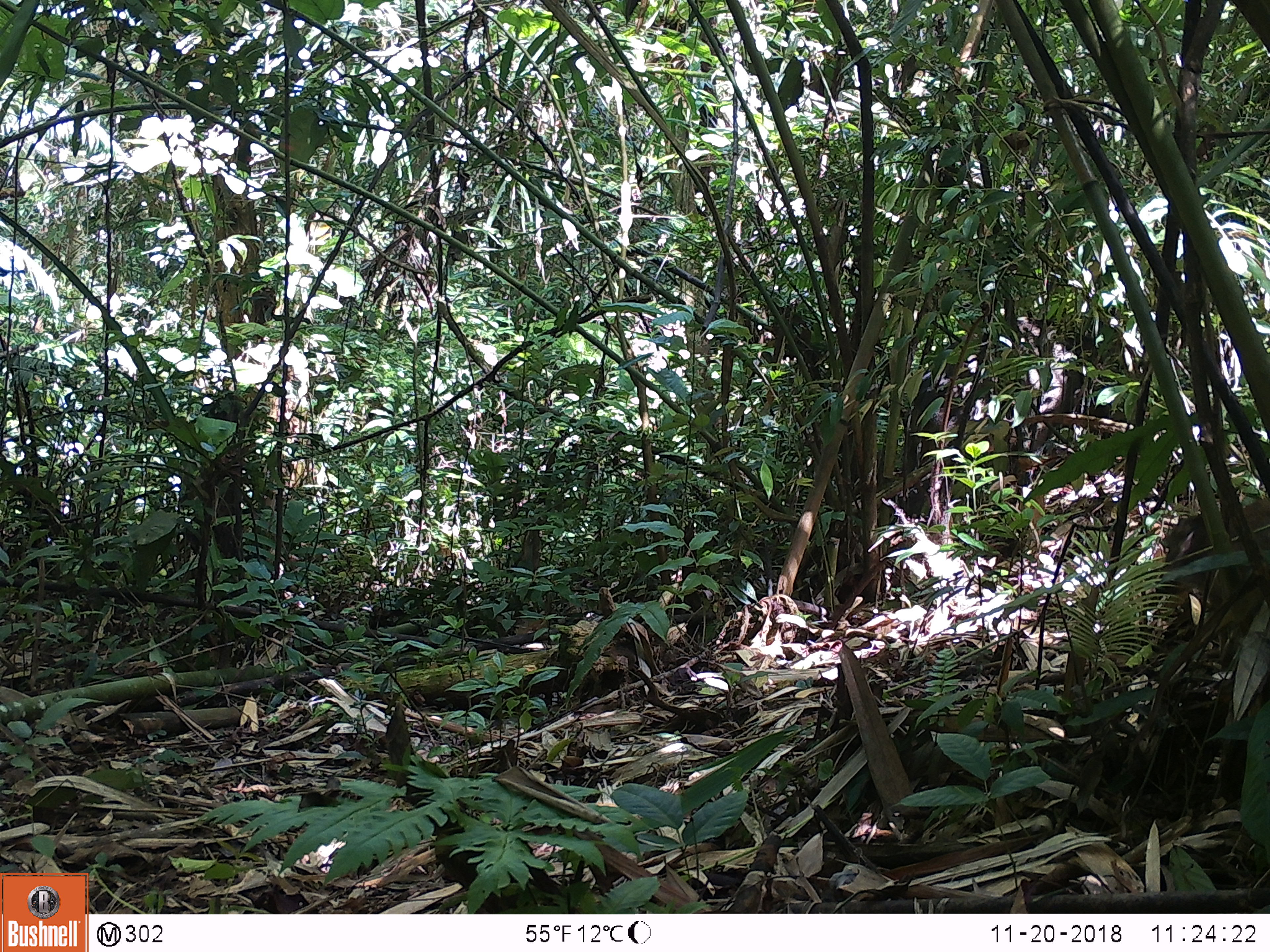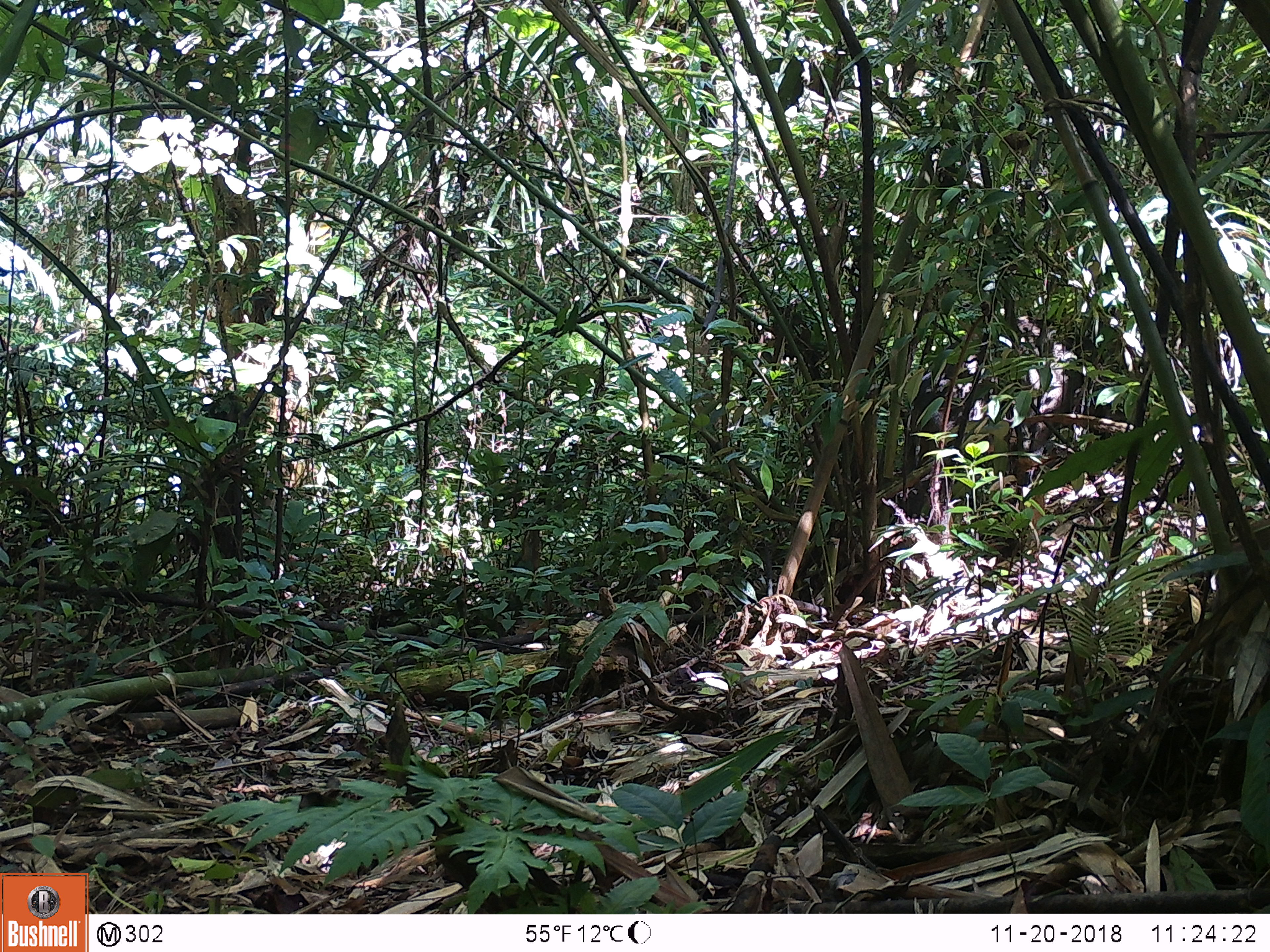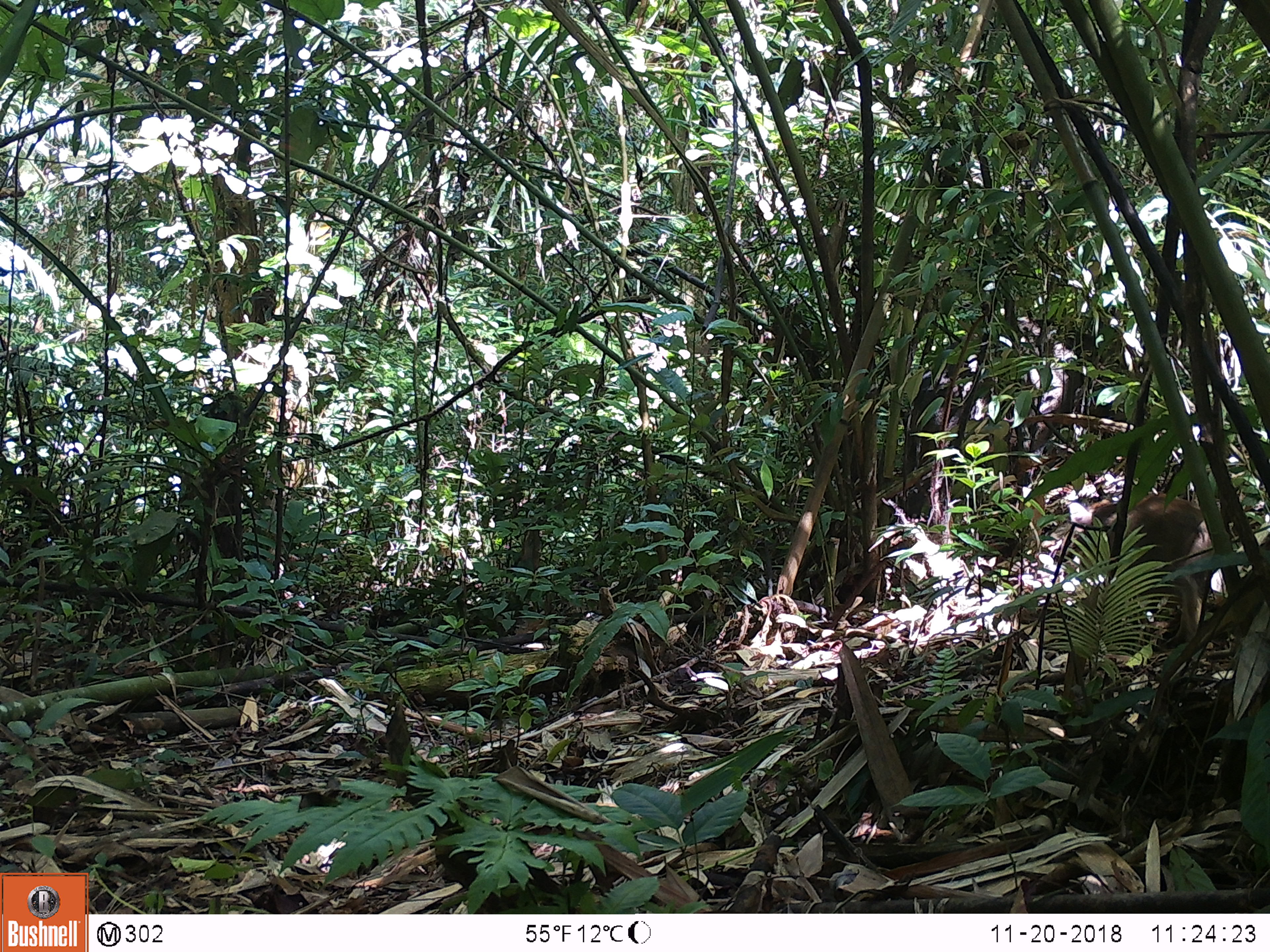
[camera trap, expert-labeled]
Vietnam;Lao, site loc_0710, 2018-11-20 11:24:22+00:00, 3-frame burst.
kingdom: Animalia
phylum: Chordata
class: Mammalia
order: Artiodactyla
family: Suidae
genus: Sus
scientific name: Sus scrofa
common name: eurasian wild pig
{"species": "eurasian wild pig (Sus scrofa)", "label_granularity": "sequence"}